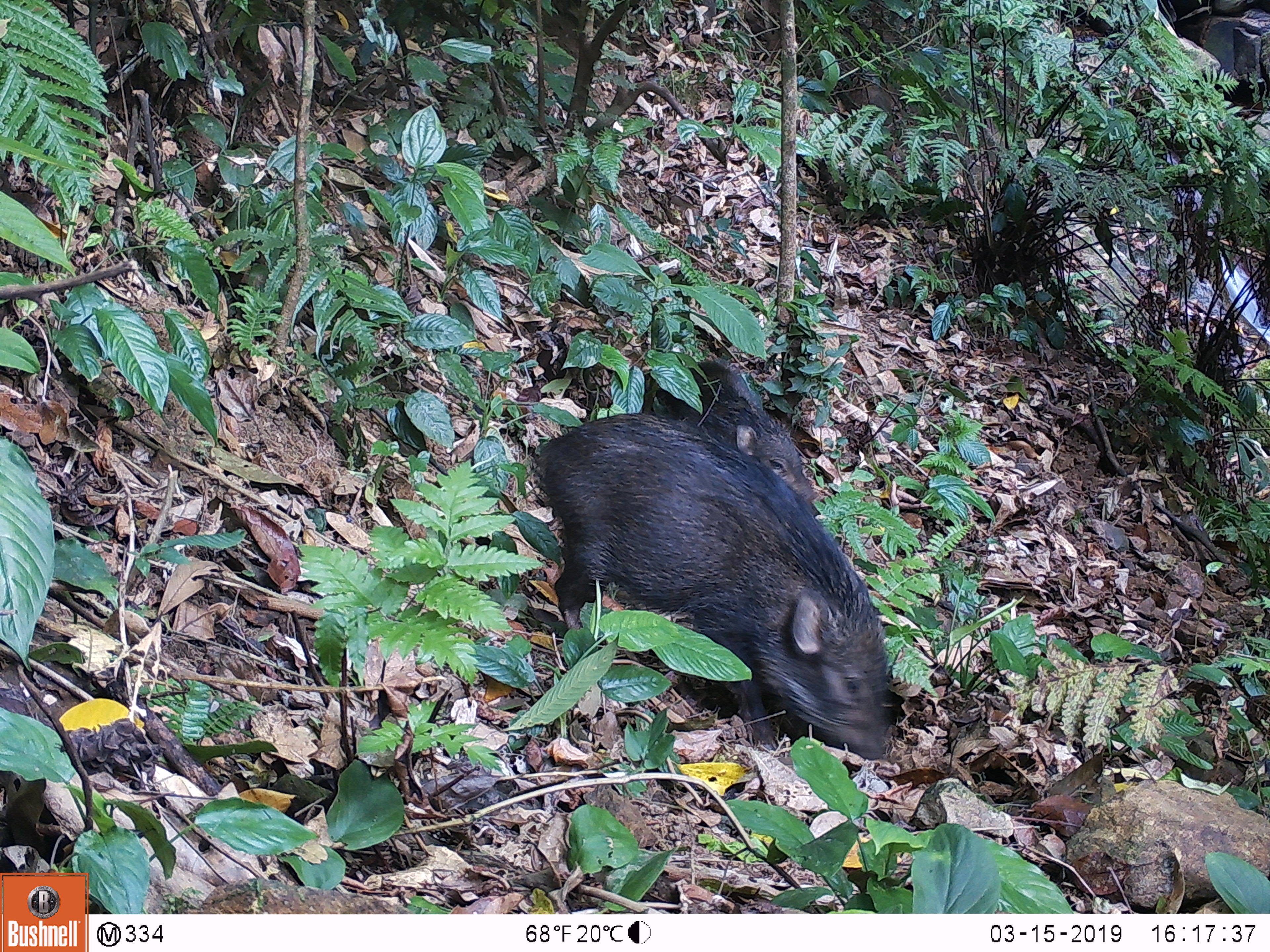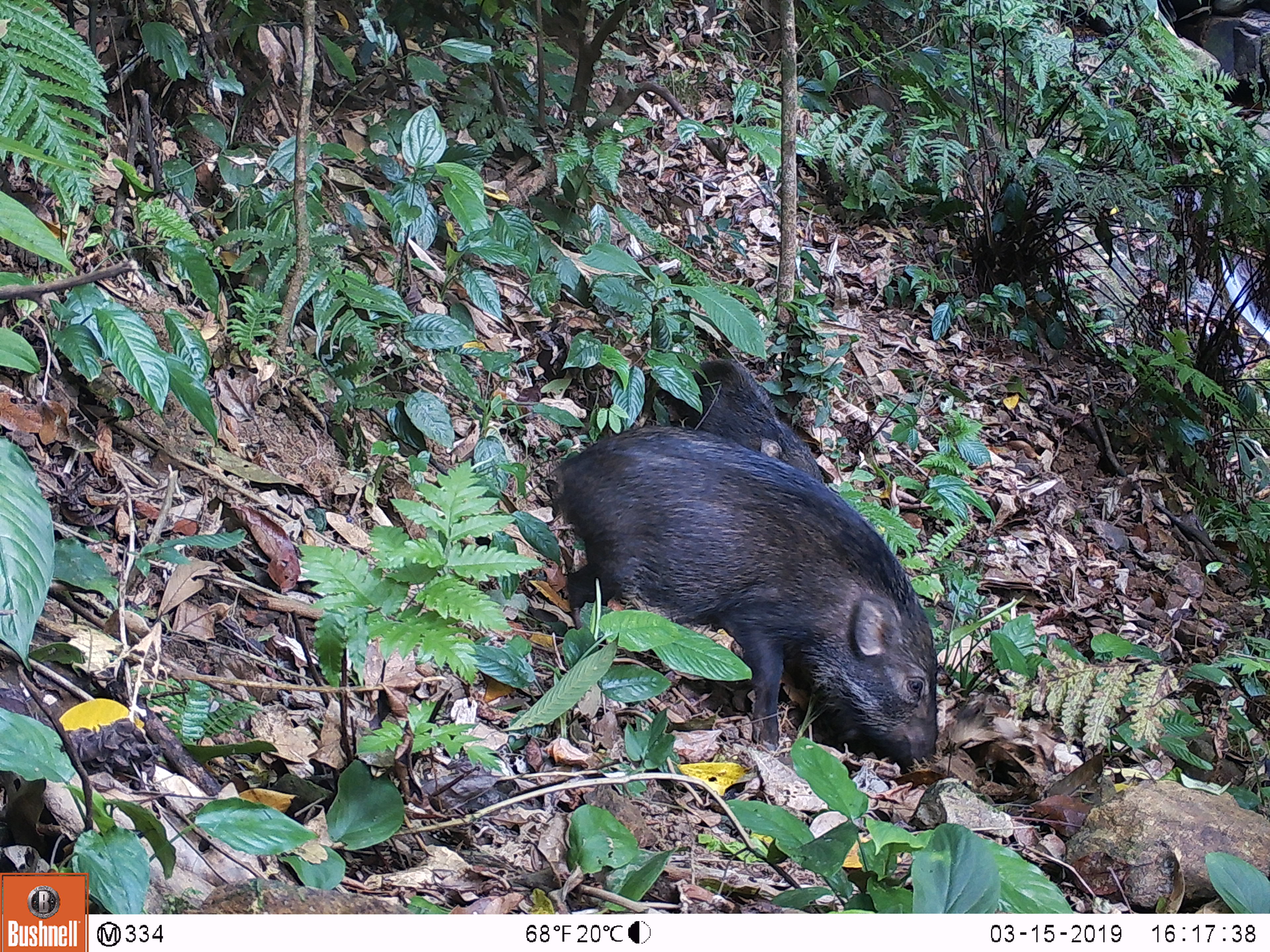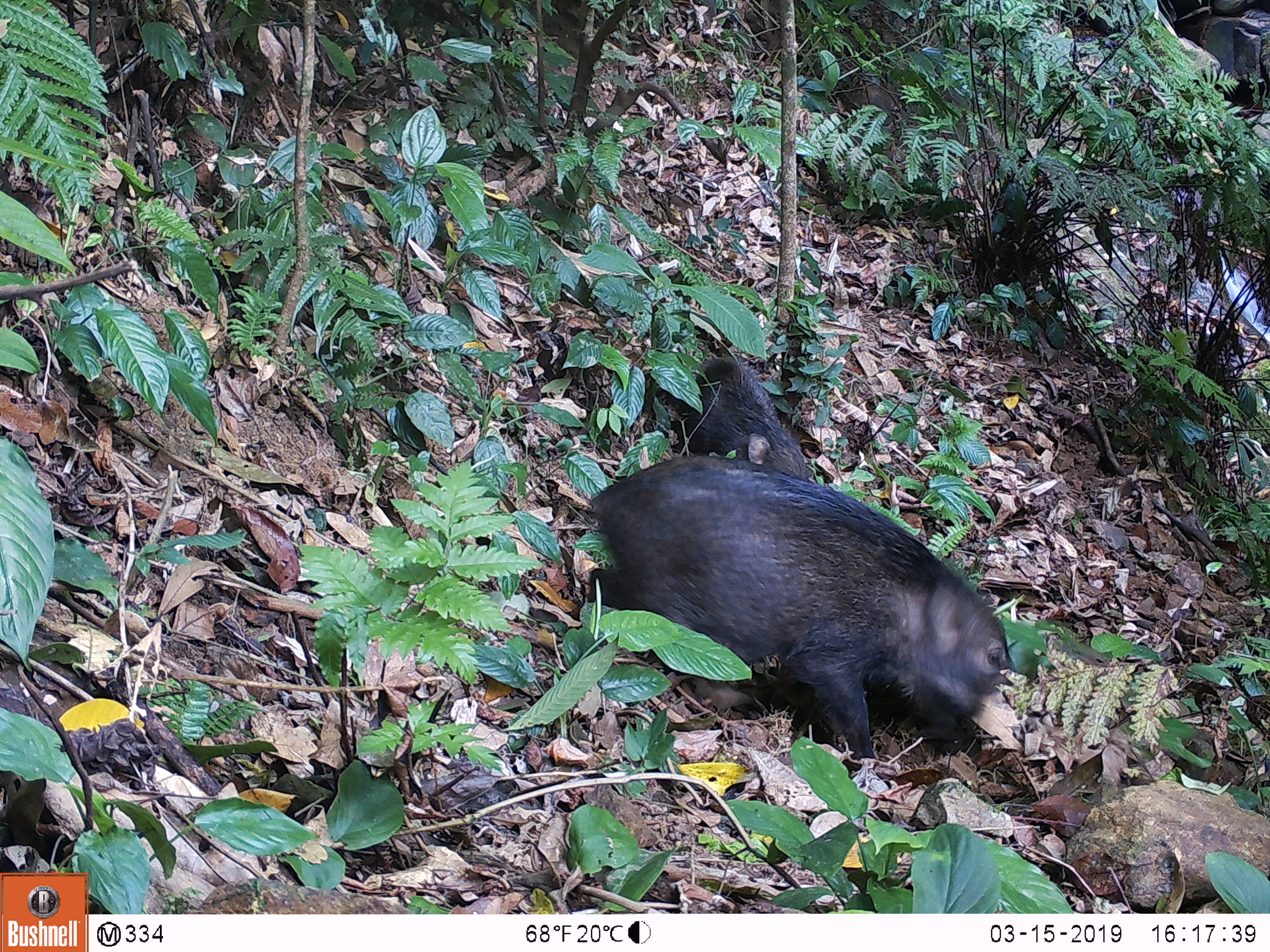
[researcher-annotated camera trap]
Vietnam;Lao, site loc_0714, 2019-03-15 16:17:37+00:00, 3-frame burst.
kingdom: Animalia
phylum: Chordata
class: Mammalia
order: Artiodactyla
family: Suidae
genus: Sus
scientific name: Sus scrofa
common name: eurasian wild pig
Eurasian wild pig (Sus scrofa). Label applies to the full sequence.